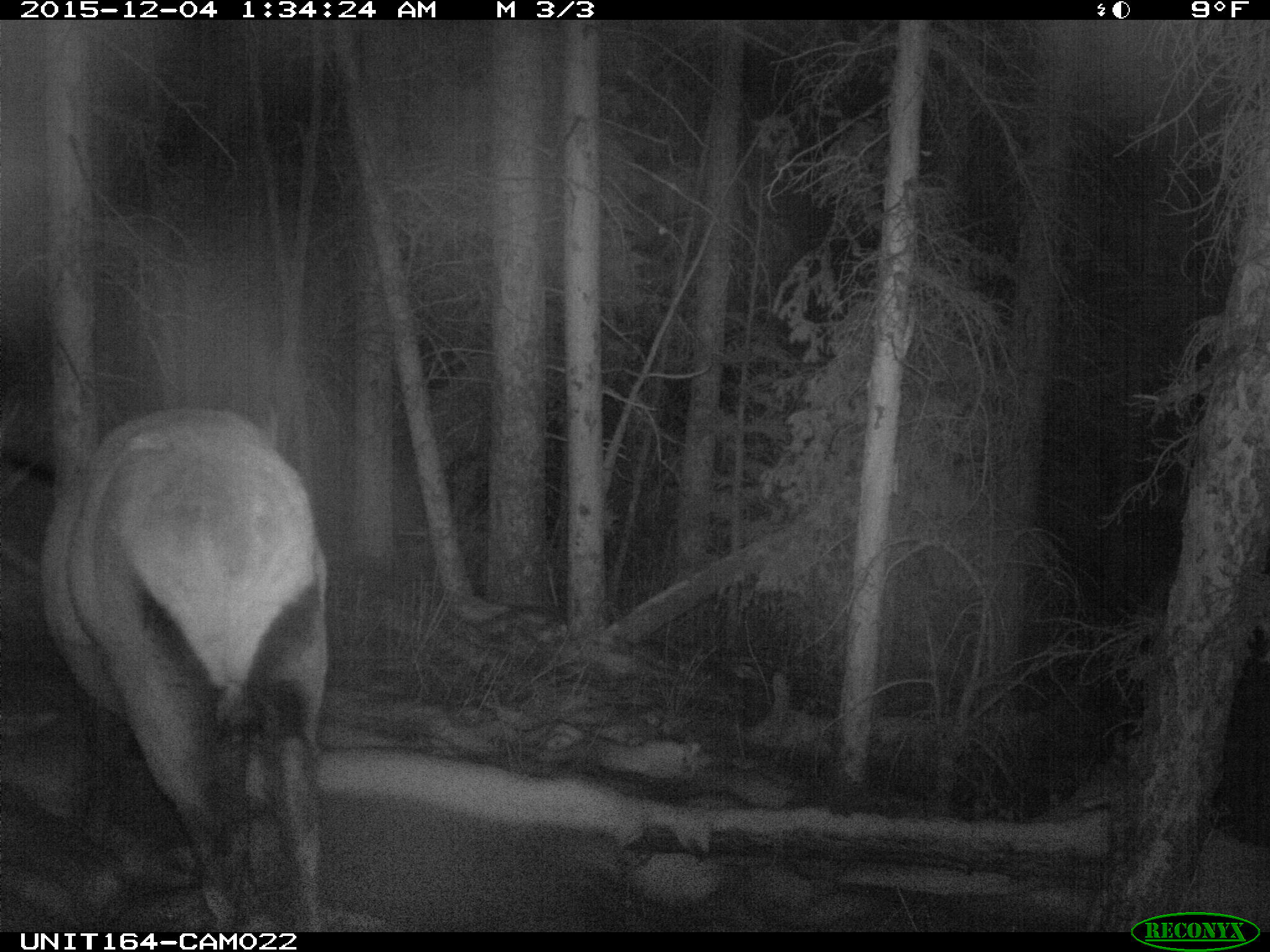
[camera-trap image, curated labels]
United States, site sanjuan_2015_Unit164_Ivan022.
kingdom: Animalia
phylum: Chordata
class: Mammalia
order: Artiodactyla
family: Cervidae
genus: Cervus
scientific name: Cervus elaphus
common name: red deer